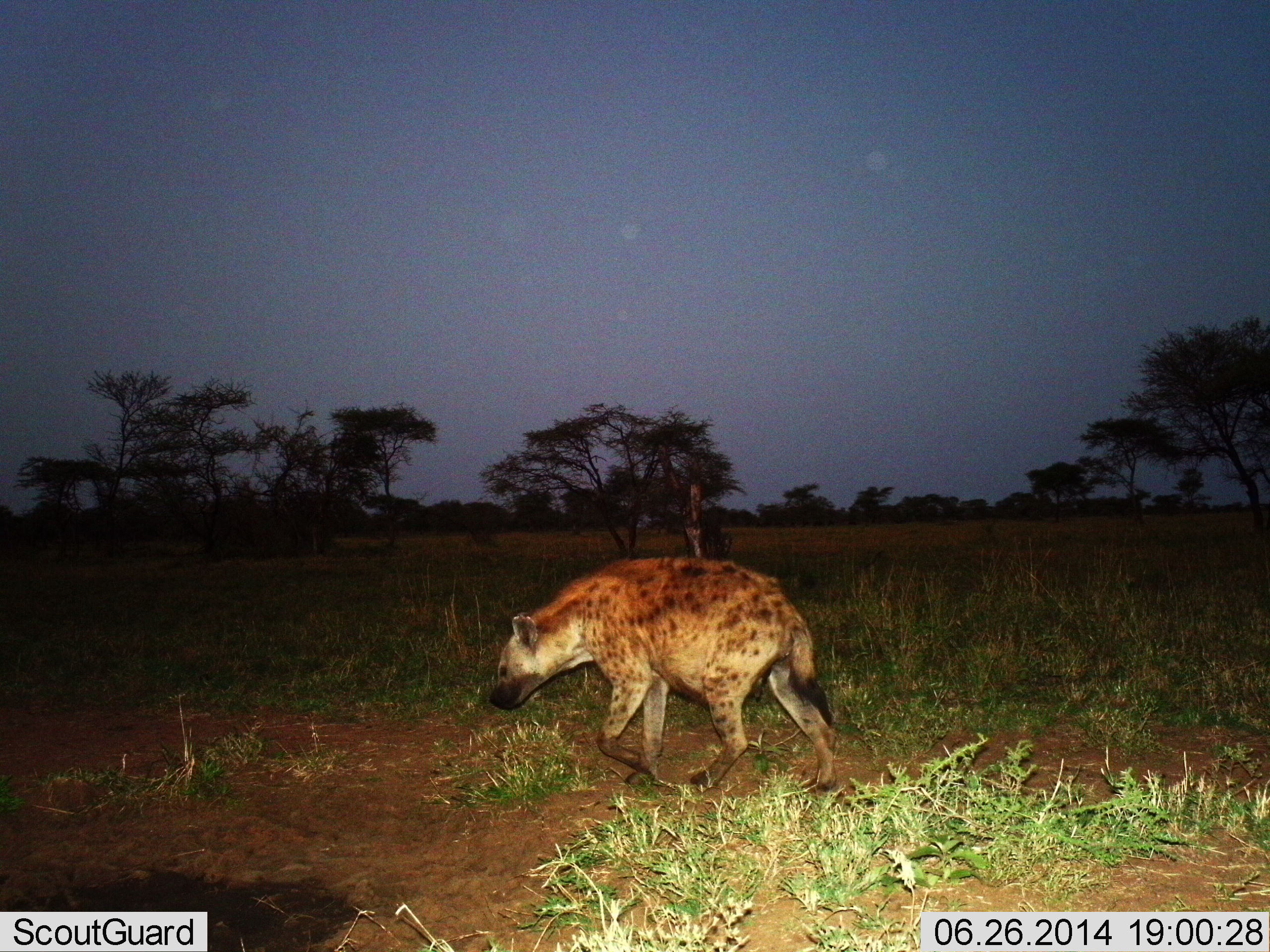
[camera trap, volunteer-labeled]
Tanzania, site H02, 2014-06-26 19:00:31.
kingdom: Animalia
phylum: Chordata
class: Mammalia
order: Carnivora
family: Hyaenidae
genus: Crocuta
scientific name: Crocuta crocuta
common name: spotted hyena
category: hyenaspotted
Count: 1.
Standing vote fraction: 0%.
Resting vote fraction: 0%.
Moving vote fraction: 100%.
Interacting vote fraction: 0%.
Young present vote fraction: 0%.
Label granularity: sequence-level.